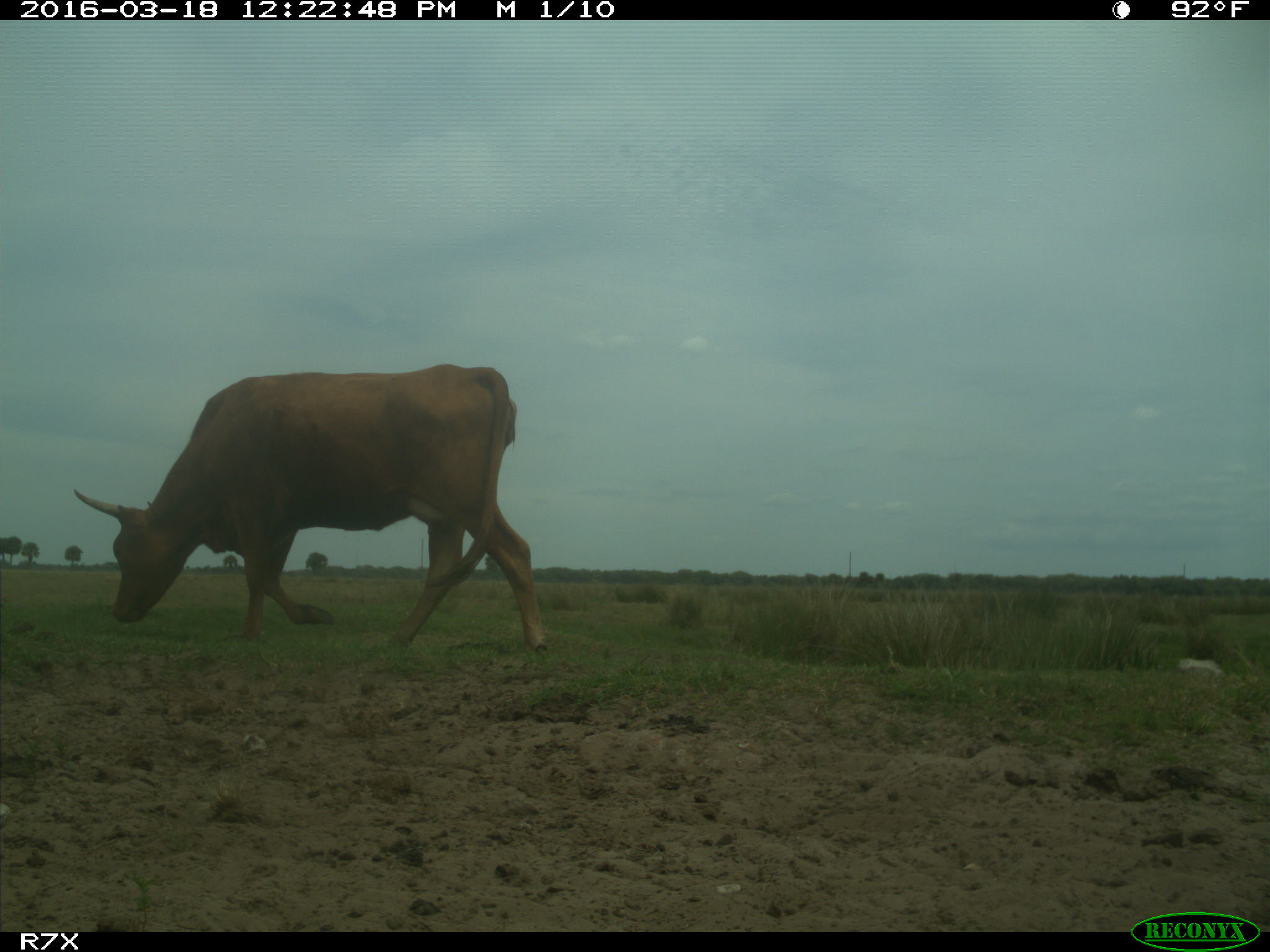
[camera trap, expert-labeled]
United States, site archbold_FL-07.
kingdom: Animalia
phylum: Chordata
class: Mammalia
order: Artiodactyla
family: Bovidae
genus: Bos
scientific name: Bos taurus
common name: domestic cow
Bos taurus (domestic cow).